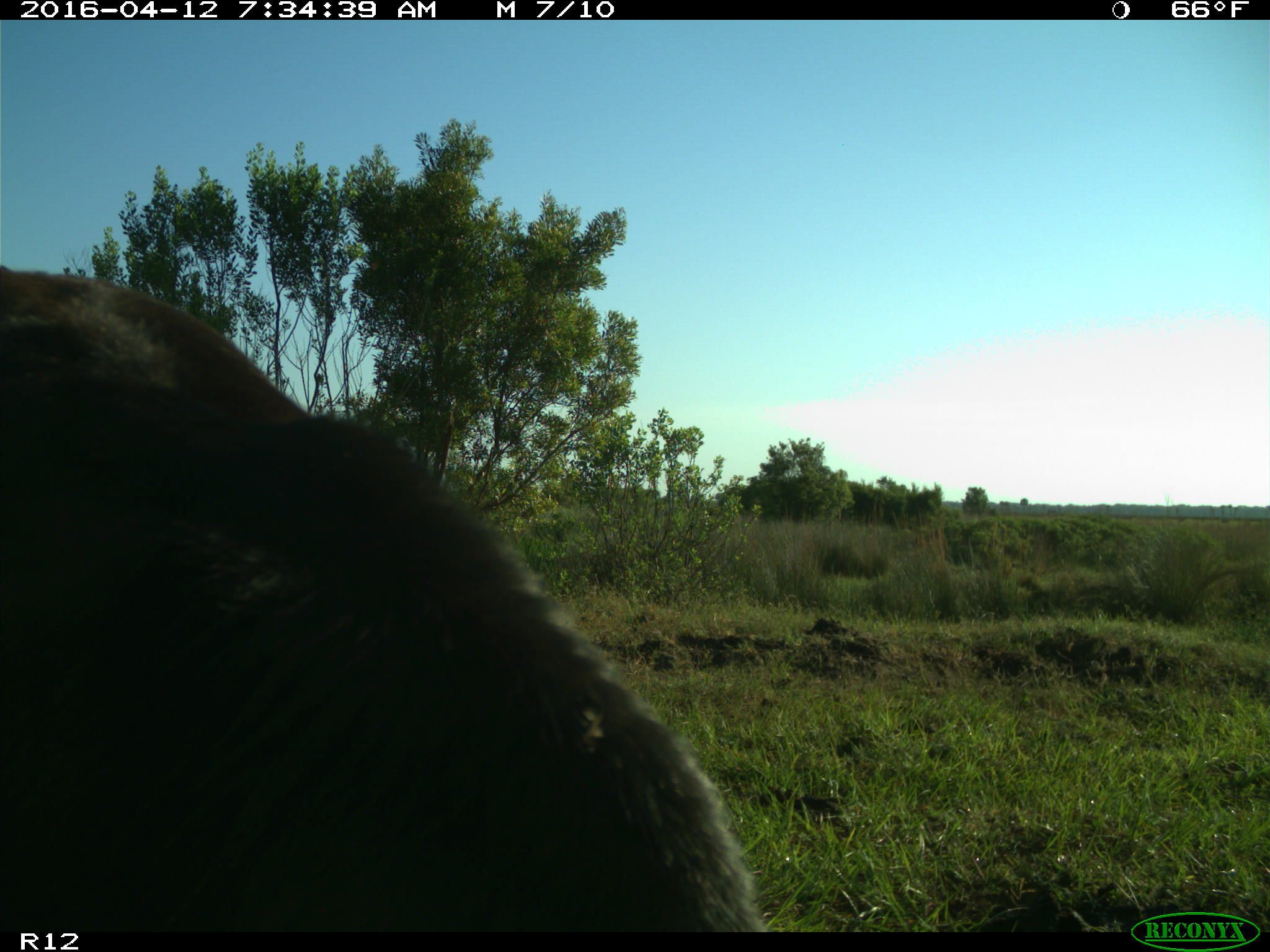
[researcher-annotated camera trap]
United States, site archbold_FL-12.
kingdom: Animalia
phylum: Chordata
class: Mammalia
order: Artiodactyla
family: Bovidae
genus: Bos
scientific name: Bos taurus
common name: domestic cow